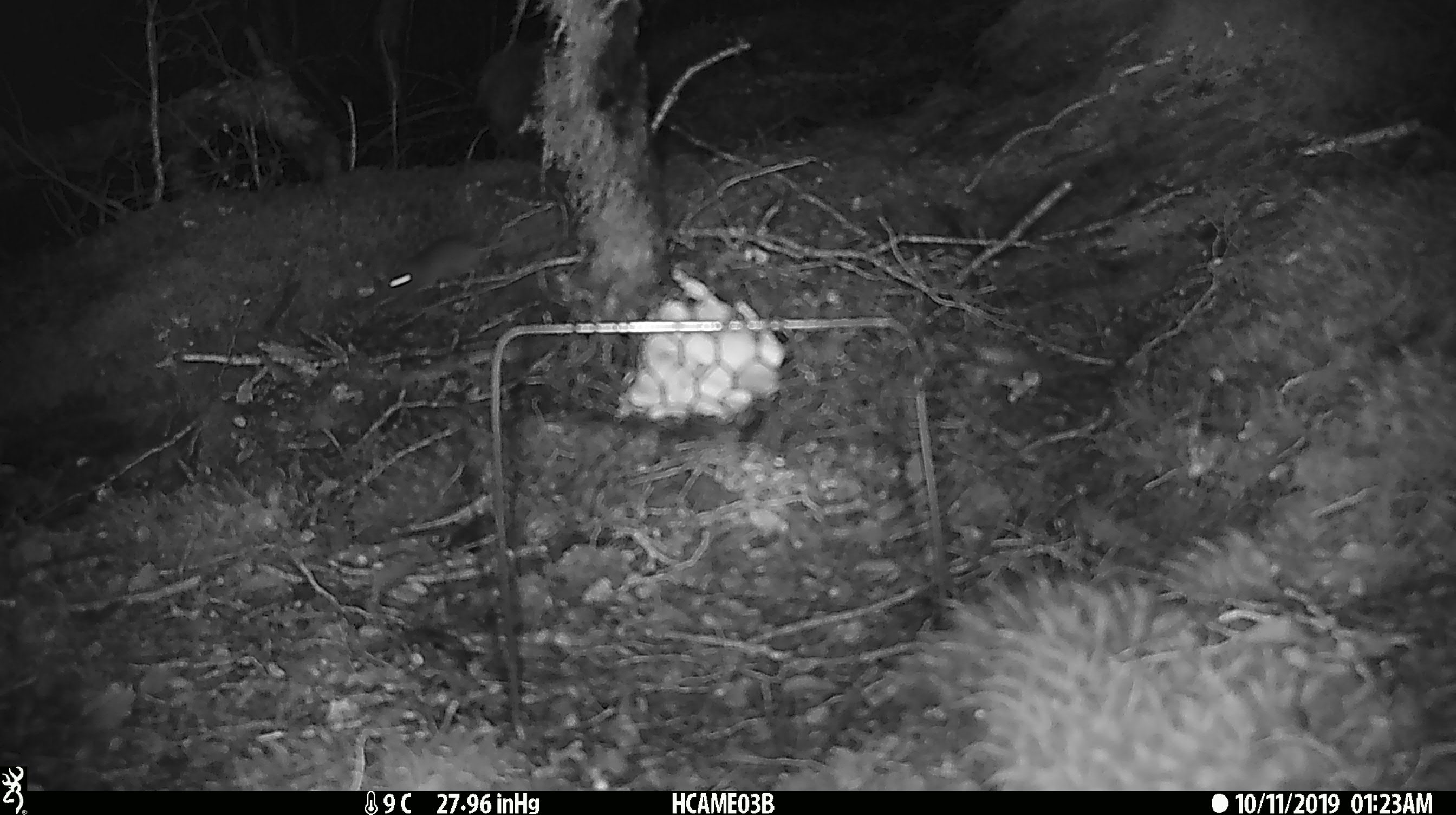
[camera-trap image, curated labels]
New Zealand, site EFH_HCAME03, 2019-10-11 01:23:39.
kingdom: Animalia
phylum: Chordata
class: Mammalia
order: Rodentia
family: Muridae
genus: Mus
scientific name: Mus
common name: mouse